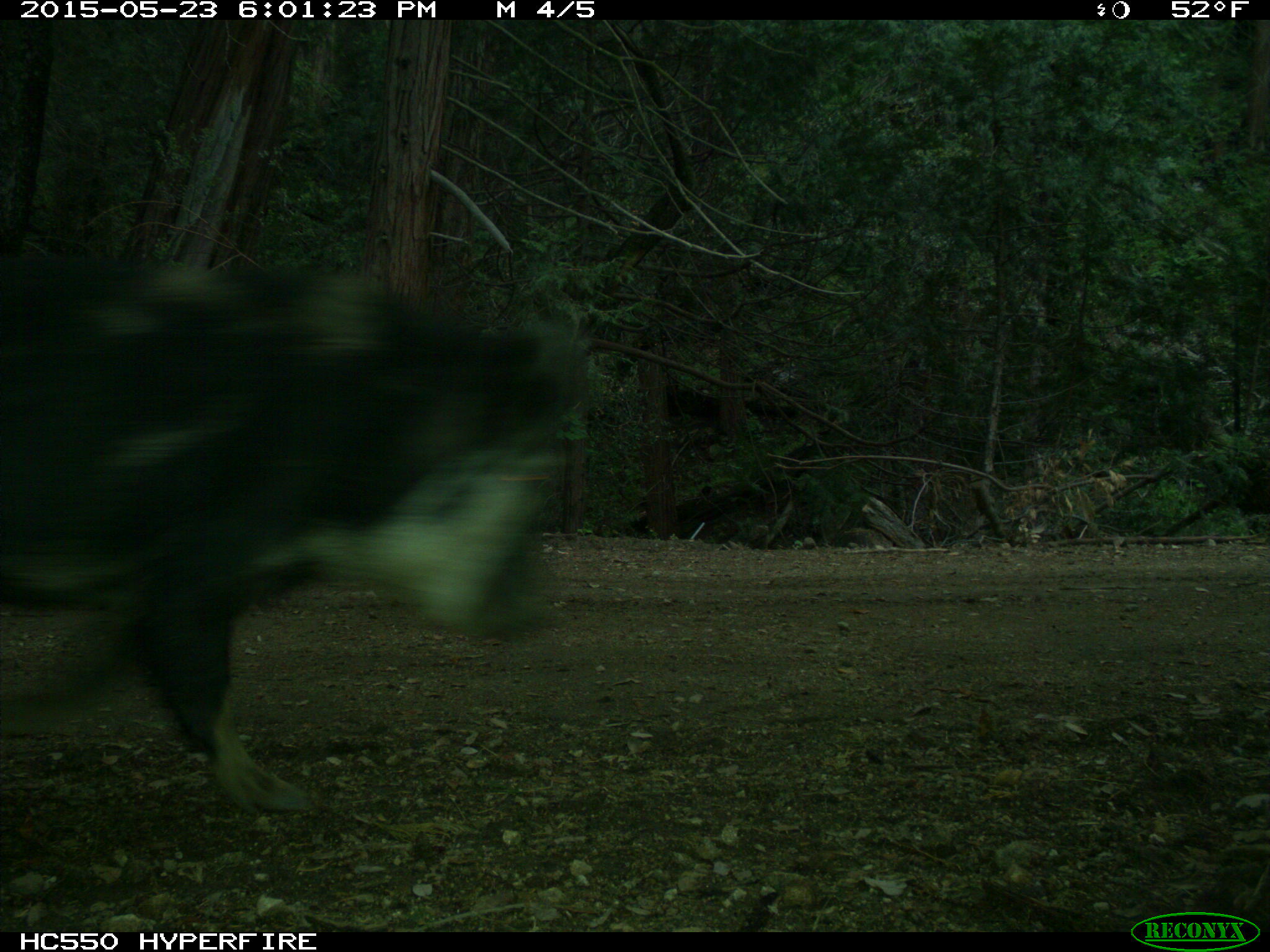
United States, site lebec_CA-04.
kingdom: Animalia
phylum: Chordata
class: Mammalia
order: Artiodactyla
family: Suidae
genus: Sus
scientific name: Sus scrofa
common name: wild boar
Sus scrofa (wild boar).